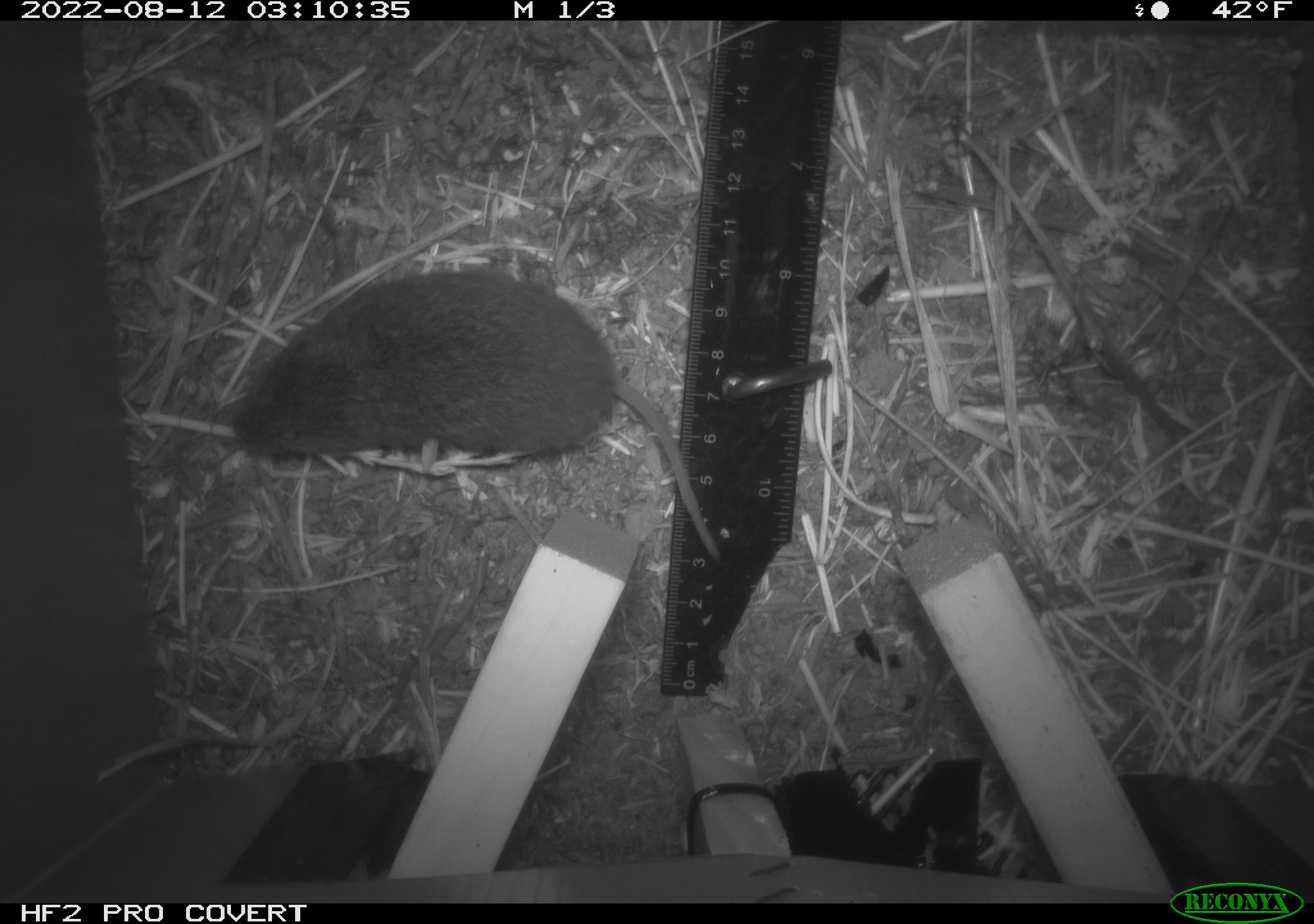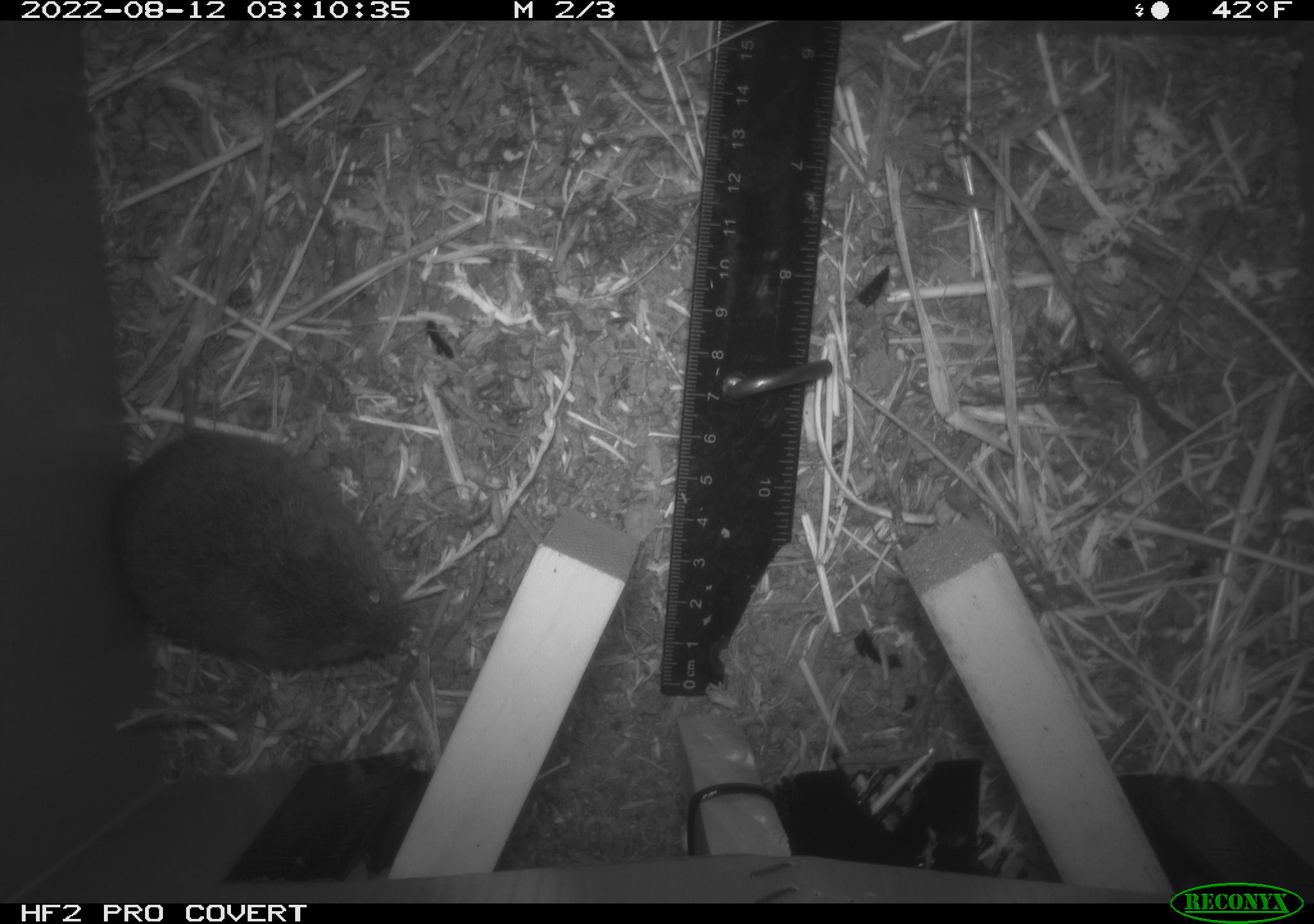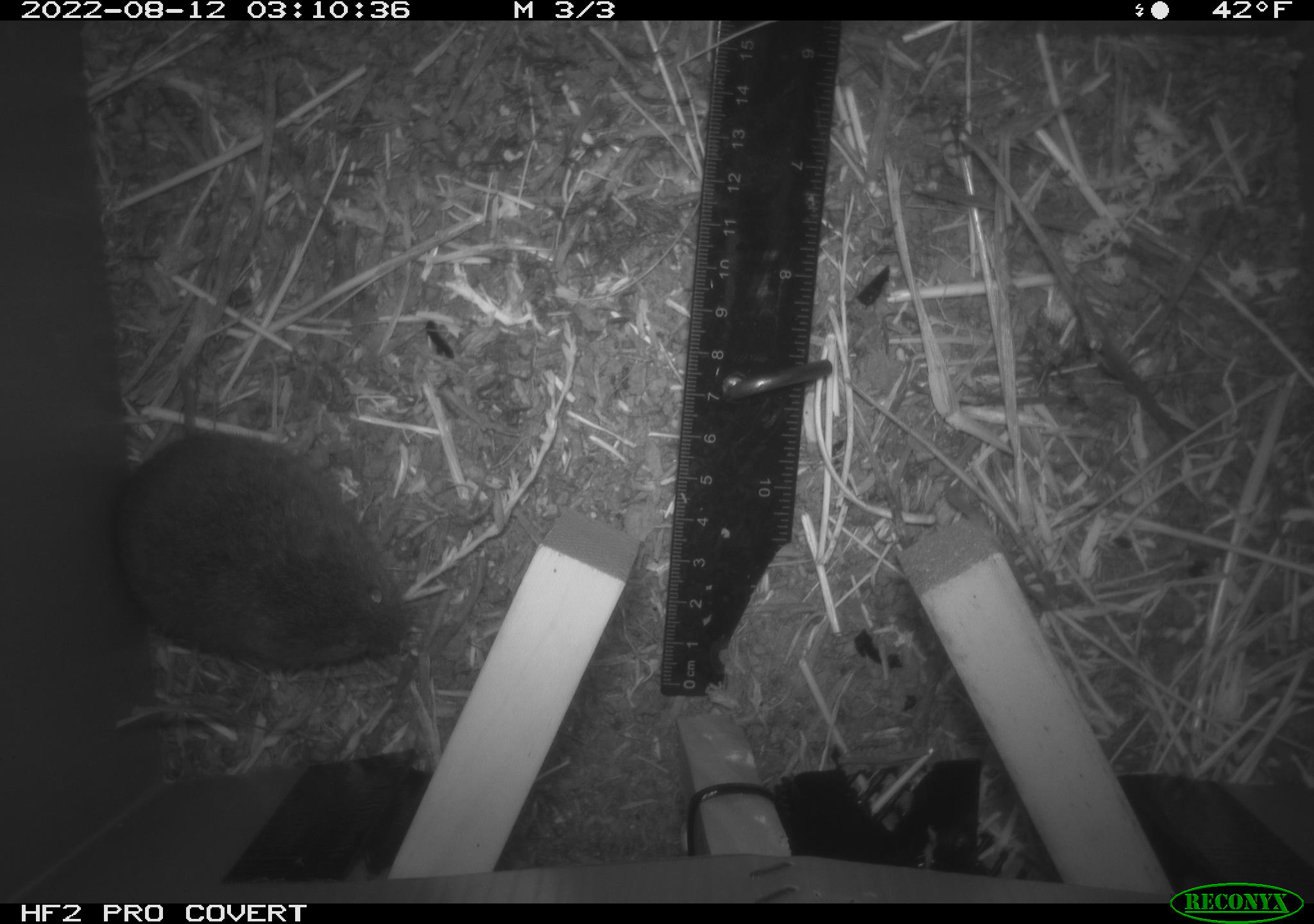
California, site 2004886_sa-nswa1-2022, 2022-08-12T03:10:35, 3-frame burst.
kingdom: Animalia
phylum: Chordata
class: Mammalia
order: Rodentia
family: Cricetidae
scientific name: Cricetidae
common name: hamsters, voles, lemmings, and allies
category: cricetidae family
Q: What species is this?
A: Cricetidae family (hamsters, voles, lemmings, and allies) (Cricetidae).